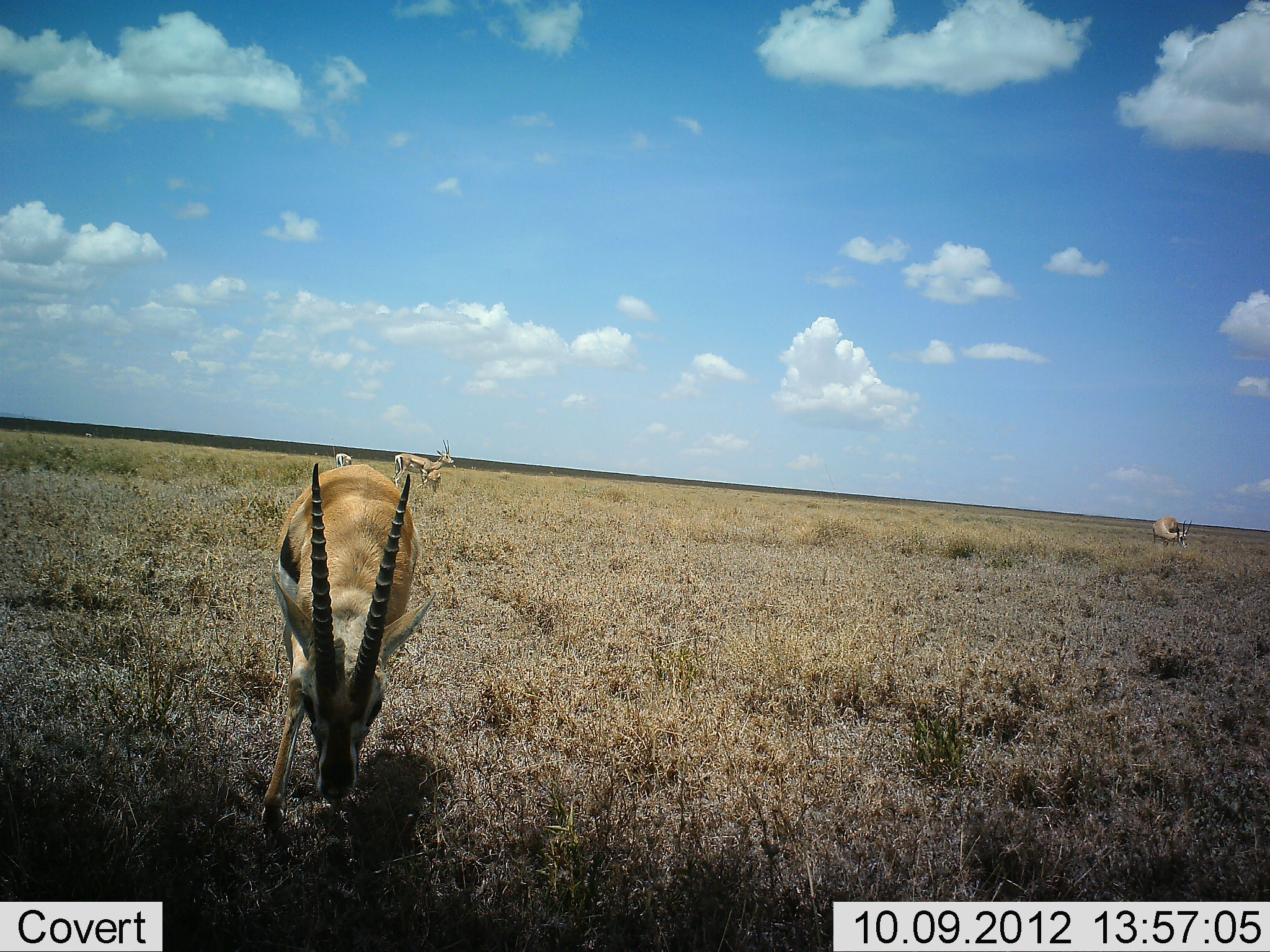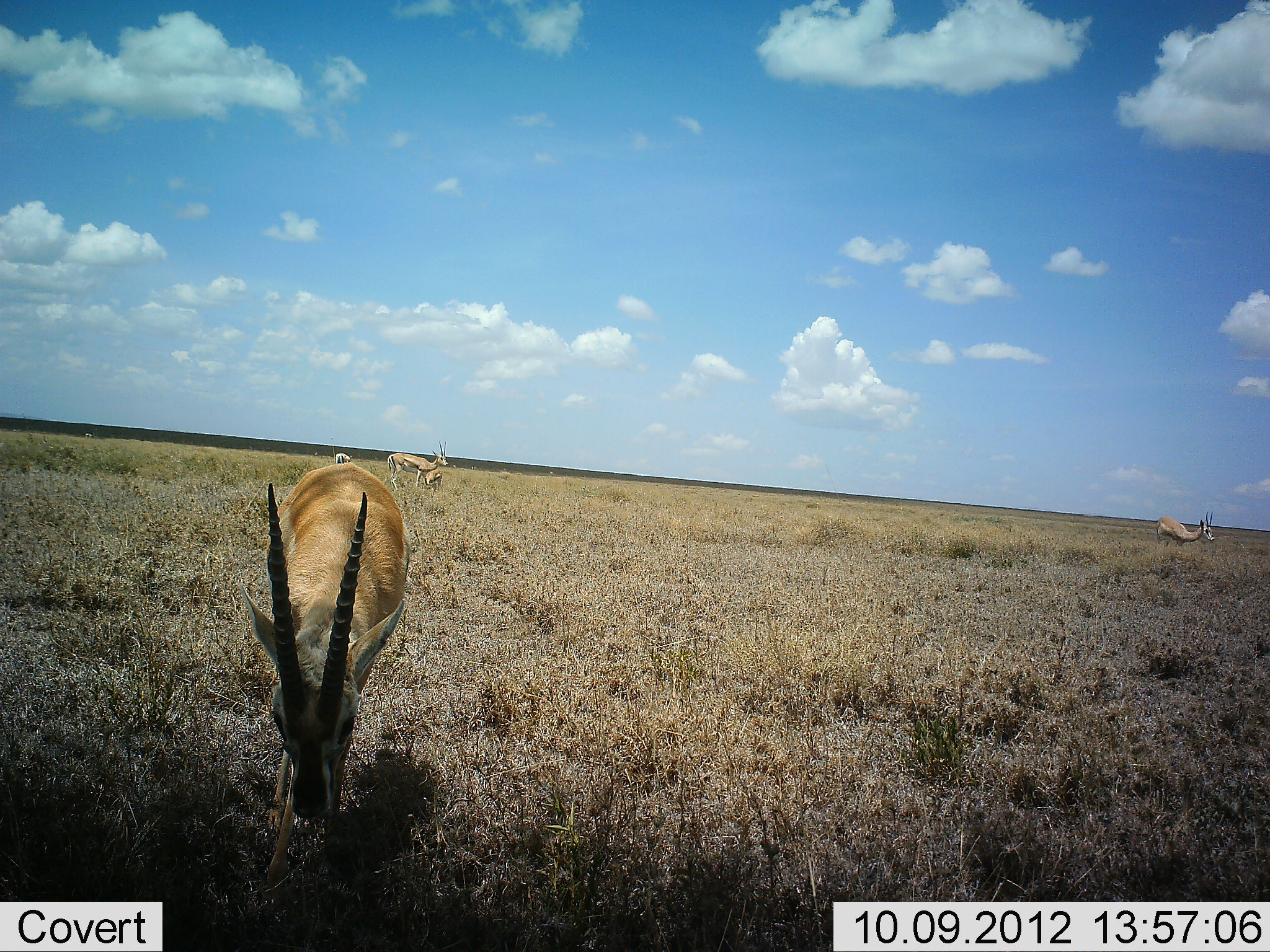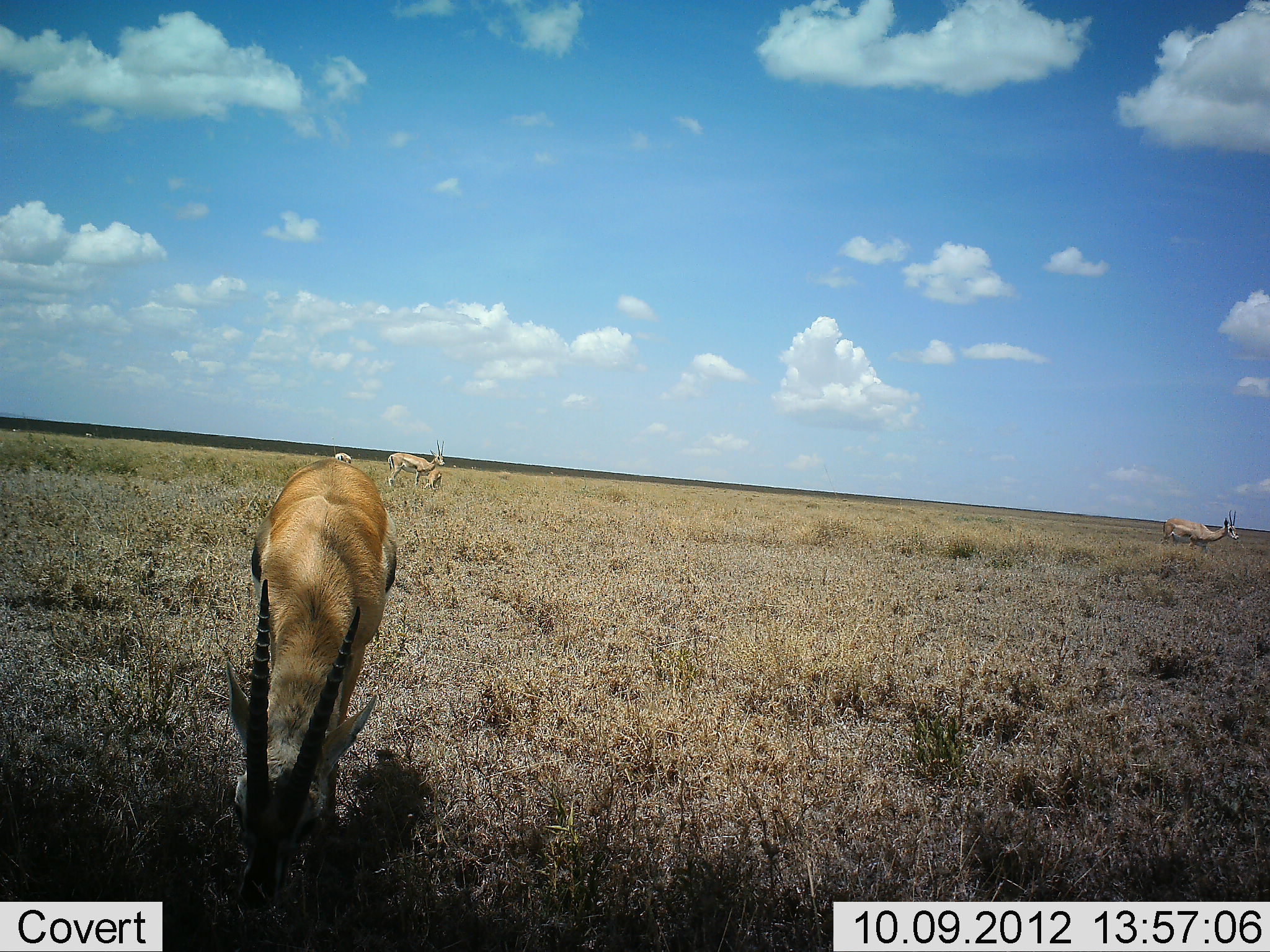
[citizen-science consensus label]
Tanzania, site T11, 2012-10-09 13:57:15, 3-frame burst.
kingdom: Animalia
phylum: Chordata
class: Mammalia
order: Artiodactyla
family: Bovidae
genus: Eudorcas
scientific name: Eudorcas thomsonii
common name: thomson's gazelle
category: gazellethomsons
Gazellethomsons (thomson's gazelle) (Eudorcas thomsonii), count 4. Behavior (volunteer vote fractions): standing 54%, resting 8%, moving 46%, interacting 8%. Young present (vote fraction): 23%. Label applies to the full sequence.